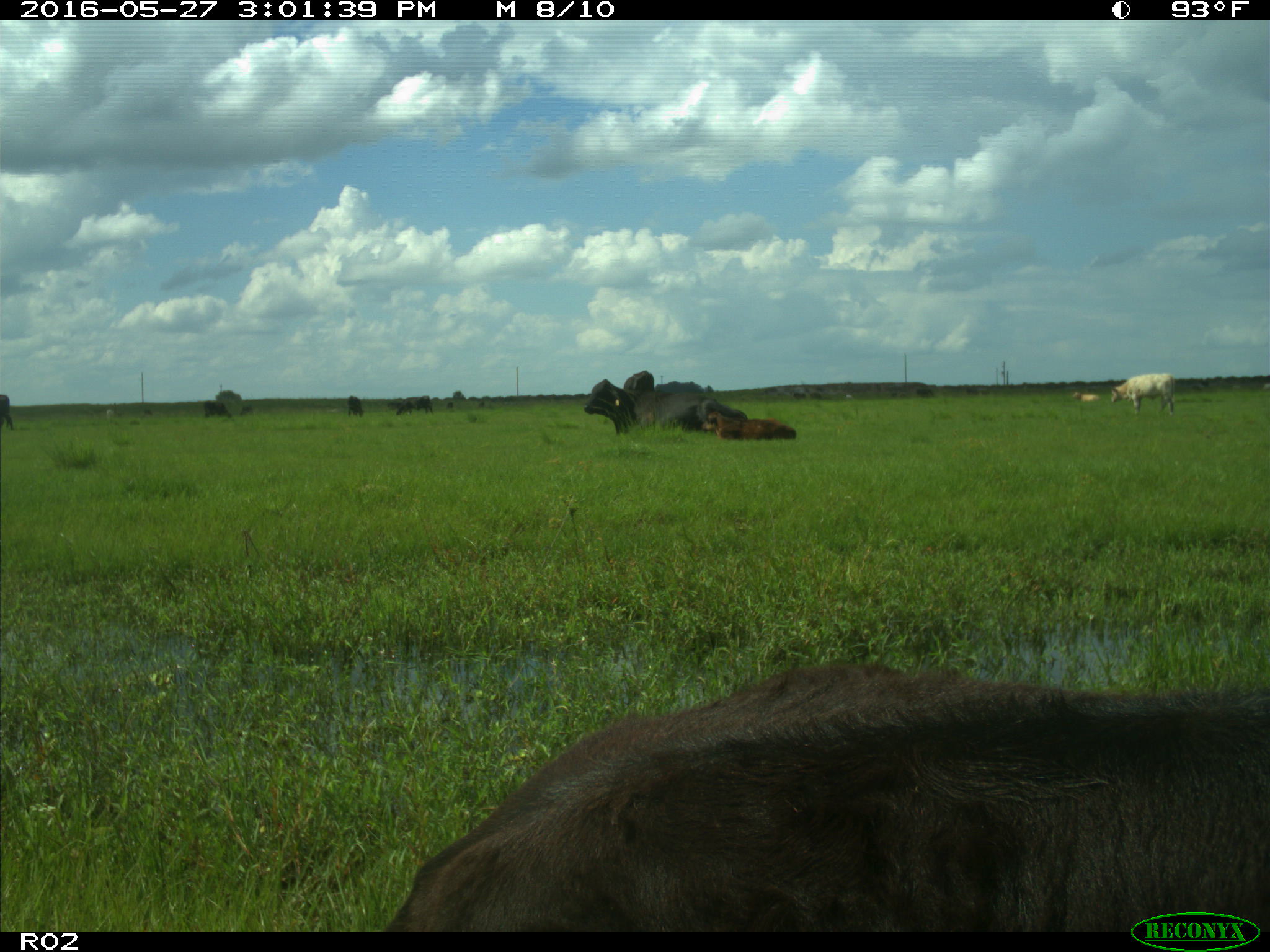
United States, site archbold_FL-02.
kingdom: Animalia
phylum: Chordata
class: Mammalia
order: Artiodactyla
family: Bovidae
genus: Bos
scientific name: Bos taurus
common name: domestic cow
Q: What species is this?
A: Bos taurus (domestic cow).